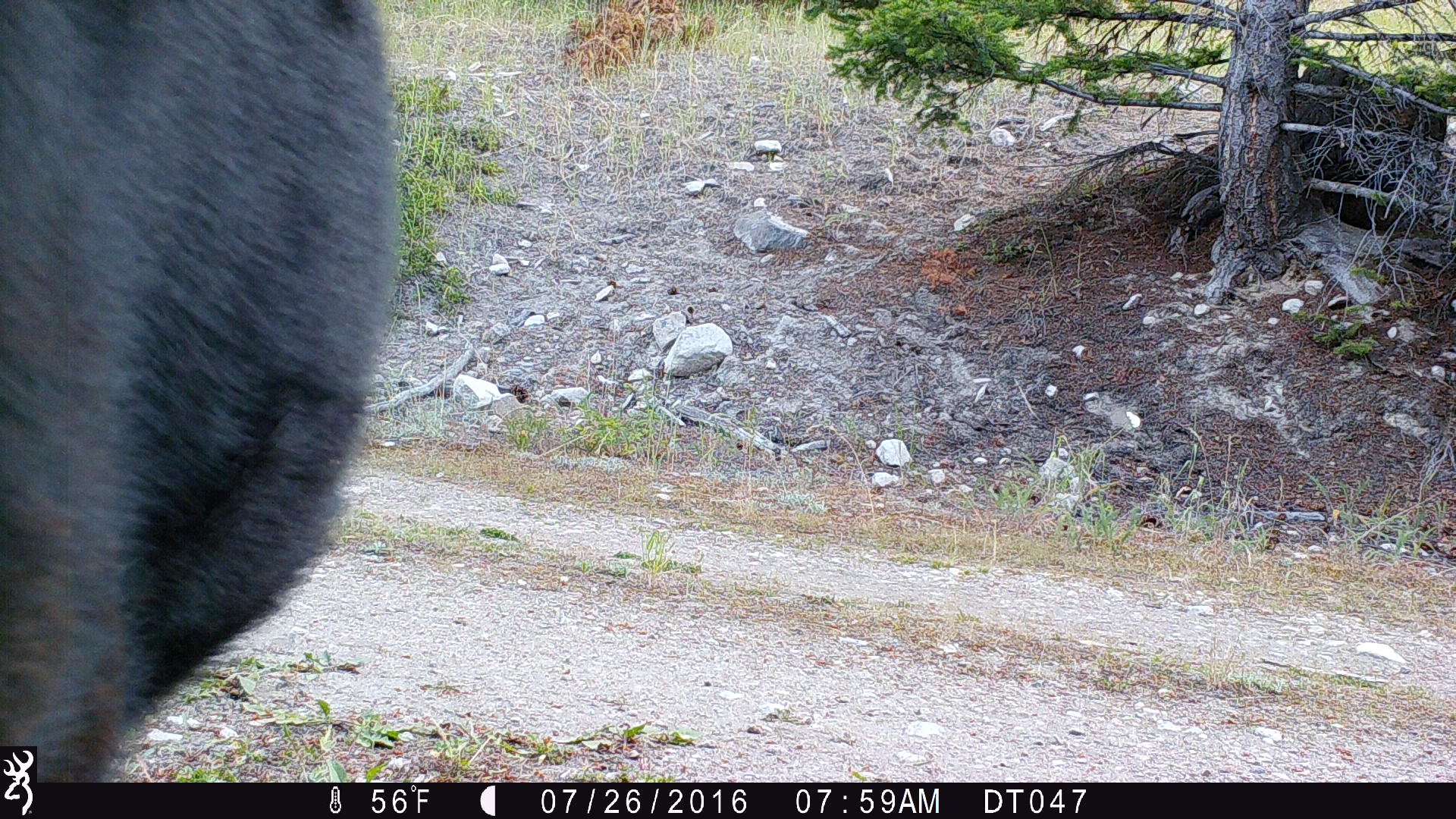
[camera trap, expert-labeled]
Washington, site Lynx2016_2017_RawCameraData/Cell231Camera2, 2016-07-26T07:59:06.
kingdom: Animalia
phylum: Chordata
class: Mammalia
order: Artiodactyla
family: Bovidae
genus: Bos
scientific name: Bos taurus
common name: domestic cattle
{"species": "domestic cattle (Bos taurus)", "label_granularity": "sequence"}